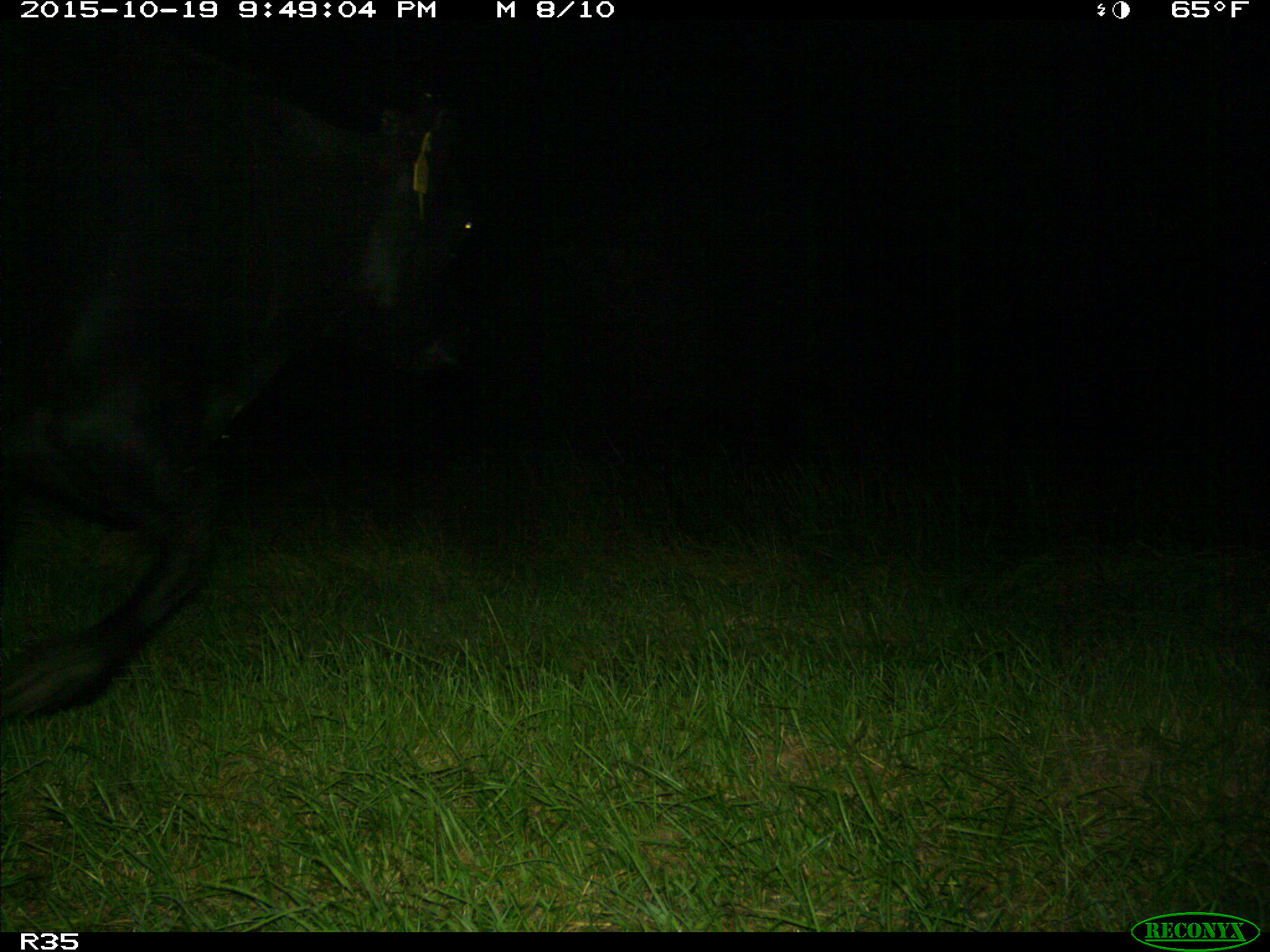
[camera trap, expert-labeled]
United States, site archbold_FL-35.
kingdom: Animalia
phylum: Chordata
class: Mammalia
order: Artiodactyla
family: Bovidae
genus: Bos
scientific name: Bos taurus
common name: domestic cow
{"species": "Bos taurus (domestic cow)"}